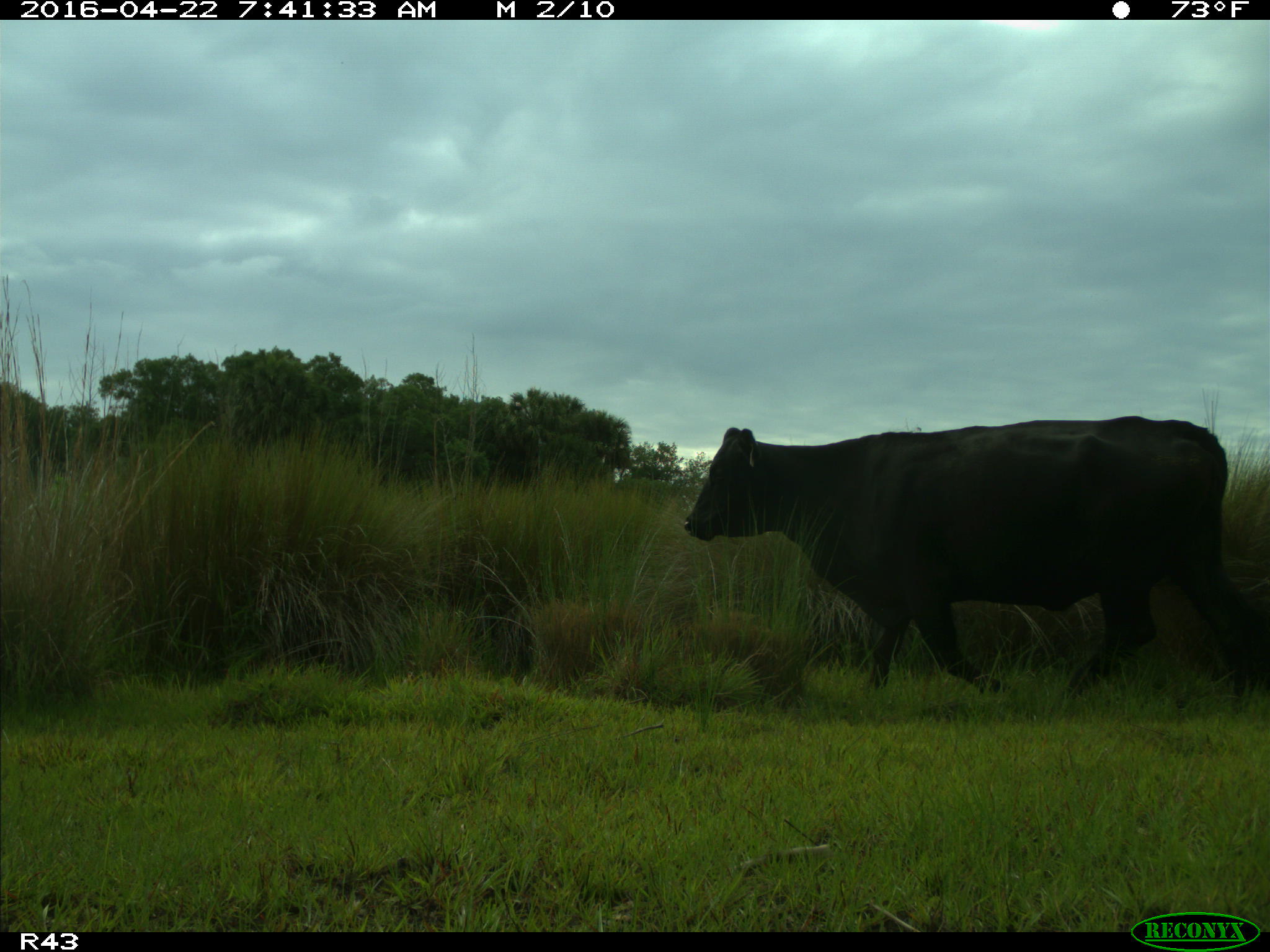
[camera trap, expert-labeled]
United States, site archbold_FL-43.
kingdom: Animalia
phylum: Chordata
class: Mammalia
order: Artiodactyla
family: Bovidae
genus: Bos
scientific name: Bos taurus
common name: domestic cow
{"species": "Bos taurus (domestic cow)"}